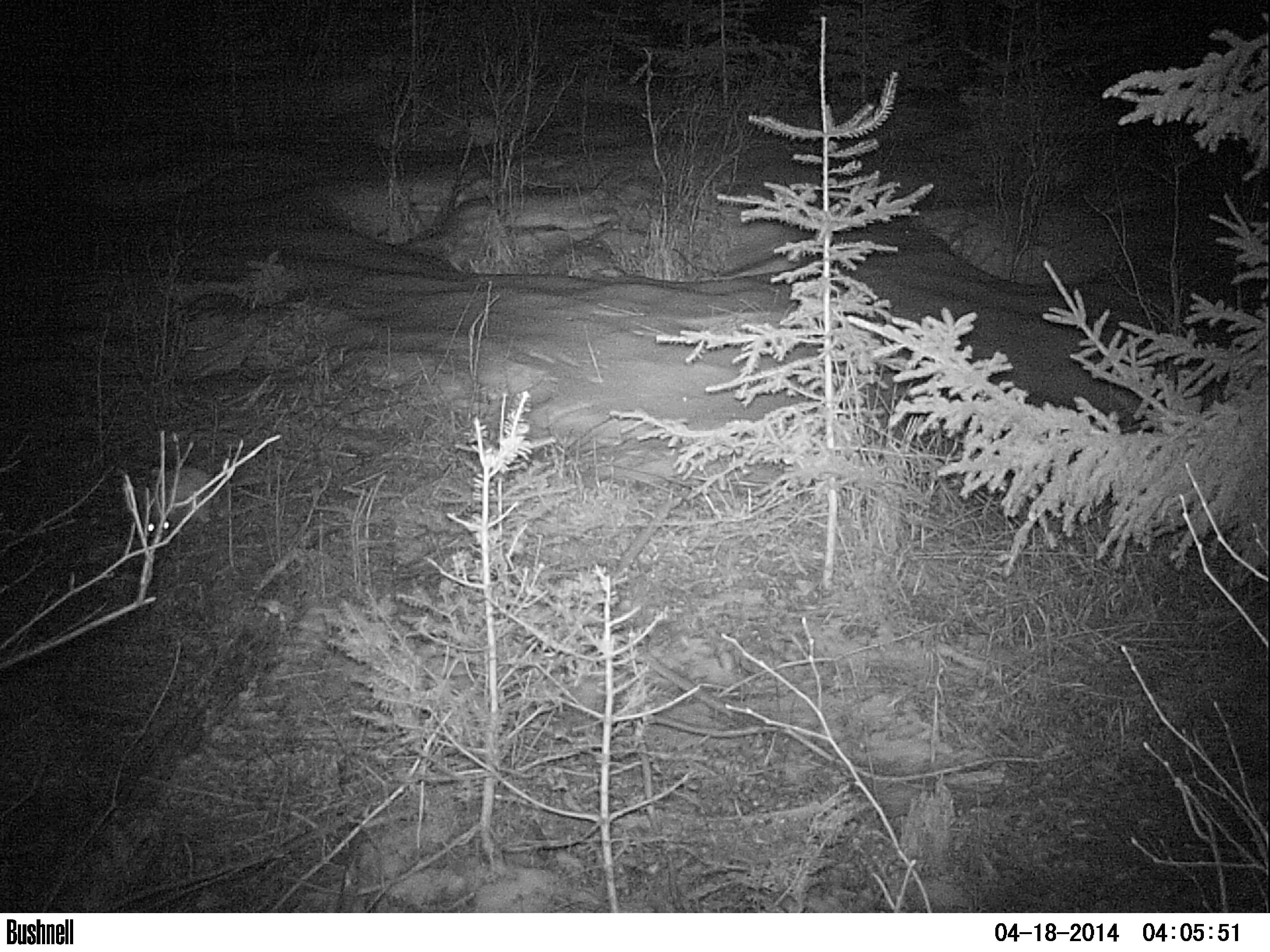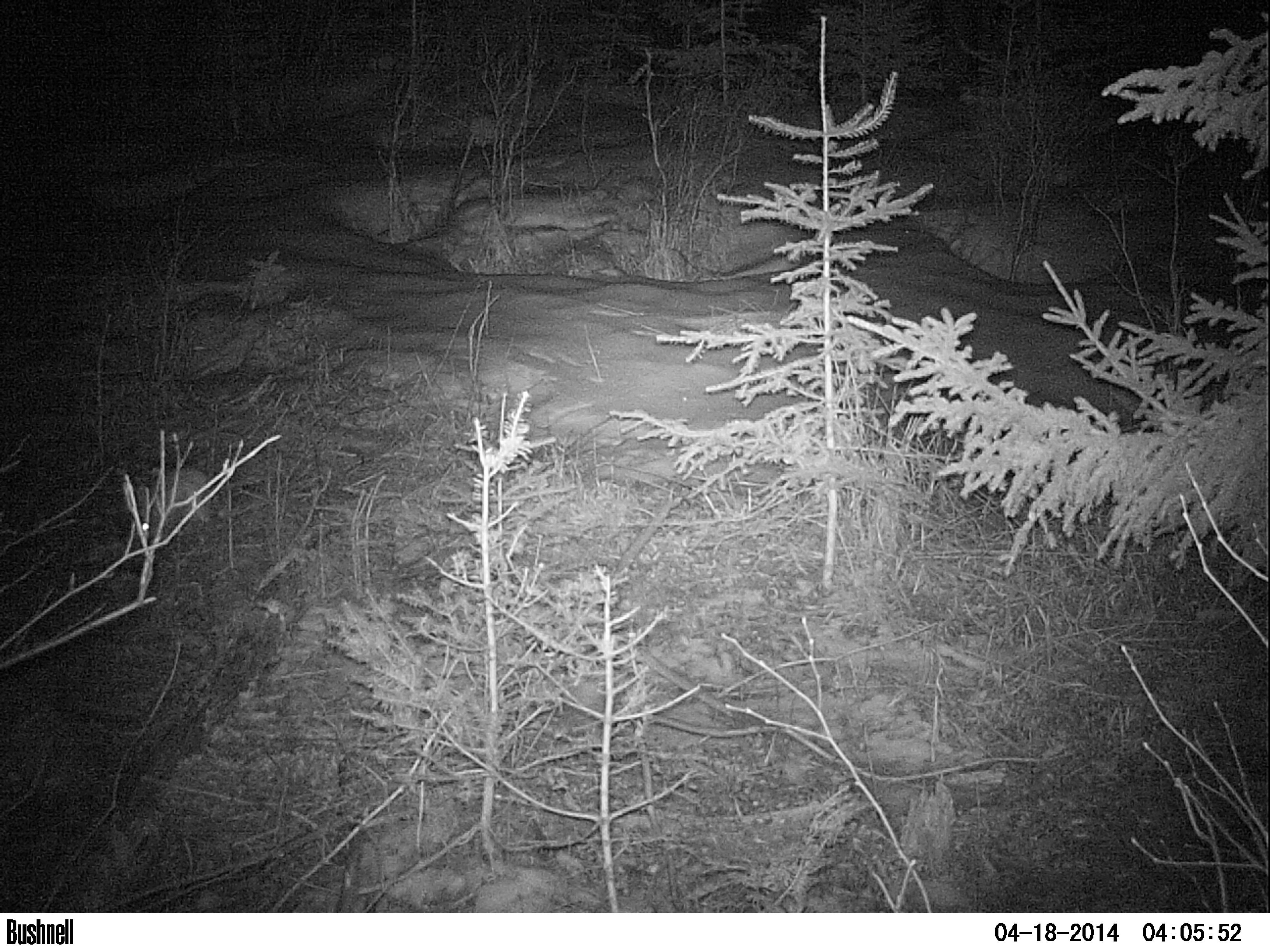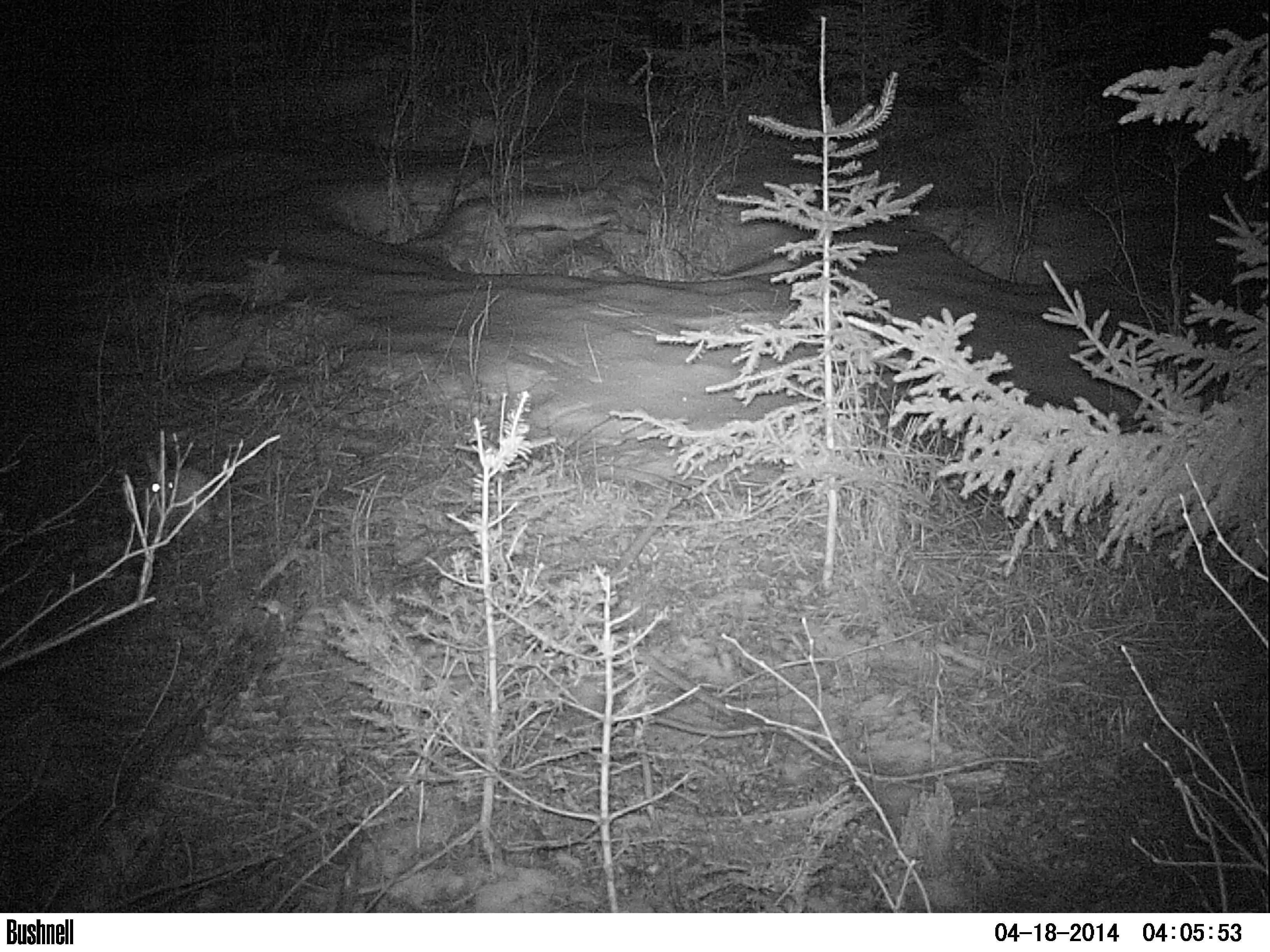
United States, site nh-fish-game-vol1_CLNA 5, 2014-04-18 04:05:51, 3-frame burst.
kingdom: Animalia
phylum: Chordata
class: Mammalia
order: Lagomorpha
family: Leporidae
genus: Lepus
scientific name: Lepus americanus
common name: snowshoe hare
Snowshoe hare (Lepus americanus).